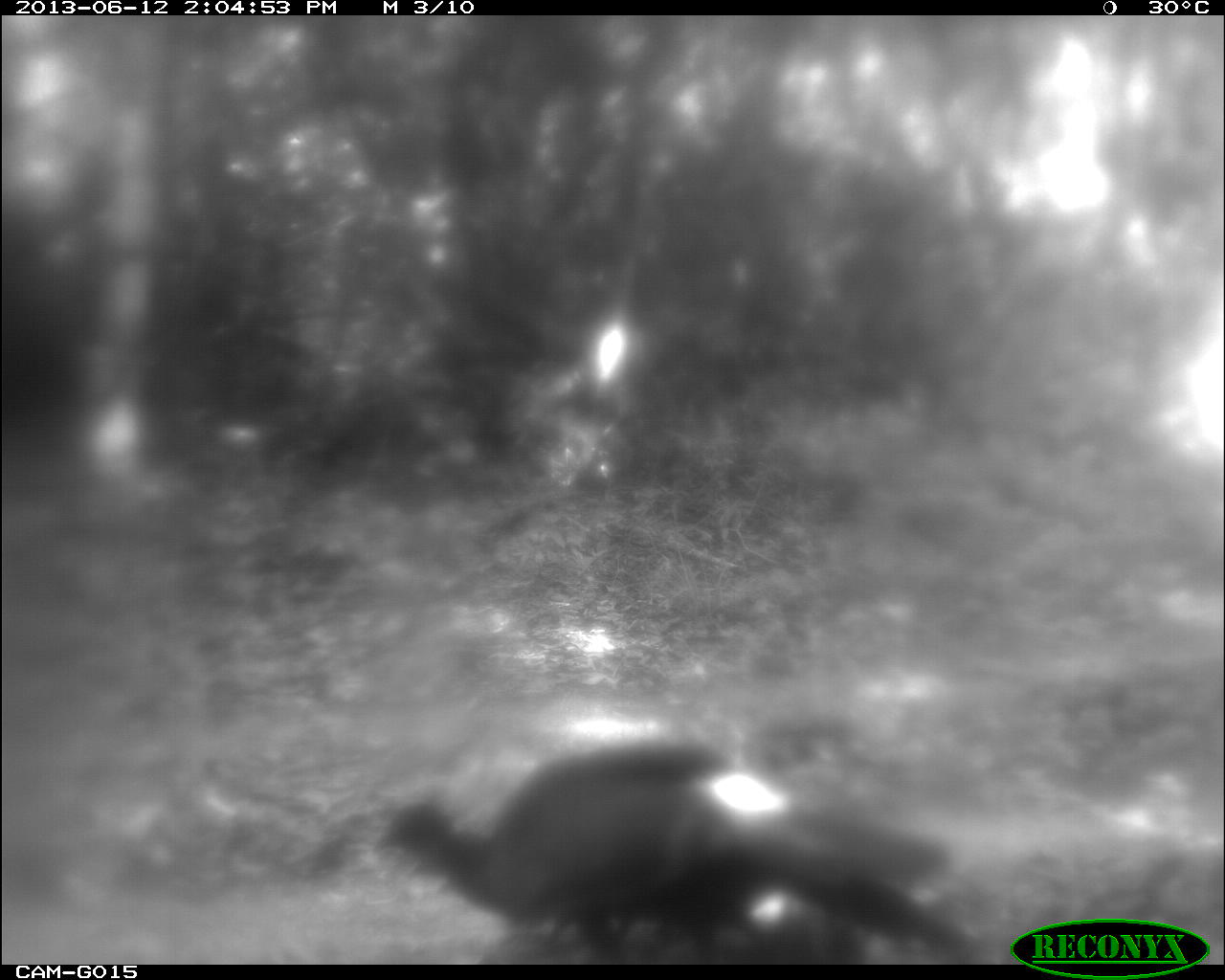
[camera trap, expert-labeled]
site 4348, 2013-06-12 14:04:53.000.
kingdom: Animalia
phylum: Chordata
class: Aves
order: Galliformes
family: Cracidae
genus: Penelope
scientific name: Penelope purpurascens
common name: crested guan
Penelope purpurascens (crested guan), count 3.